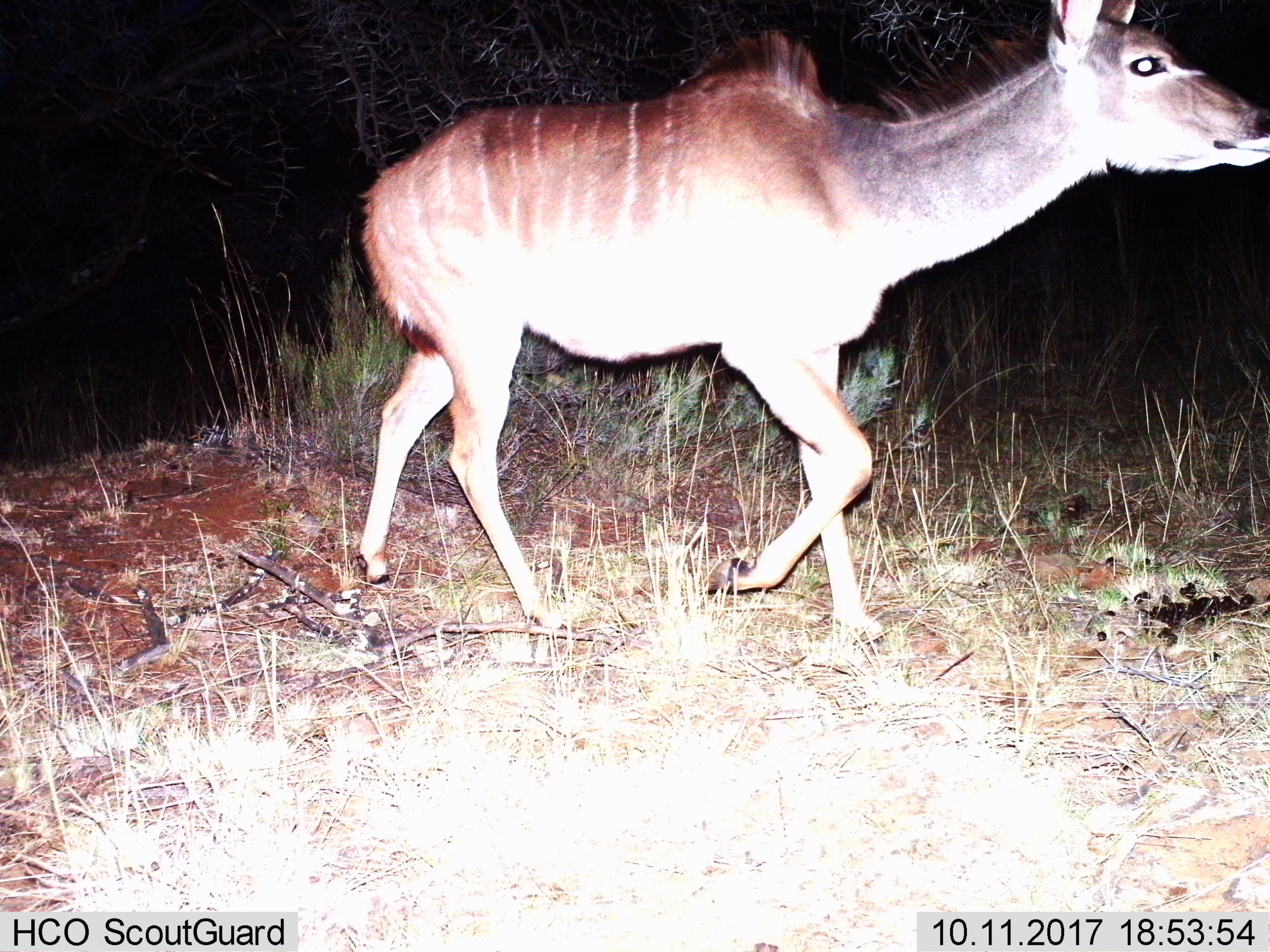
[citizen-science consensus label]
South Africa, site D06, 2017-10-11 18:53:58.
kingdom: Animalia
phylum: Chordata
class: Mammalia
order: Artiodactyla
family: Bovidae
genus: Tragelaphus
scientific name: Tragelaphus strepsiceros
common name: greater kudu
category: kudu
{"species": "kudu (greater kudu) (Tragelaphus strepsiceros)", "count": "1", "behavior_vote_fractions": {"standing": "33%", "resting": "0%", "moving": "83%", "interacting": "0%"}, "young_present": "0%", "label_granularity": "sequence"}